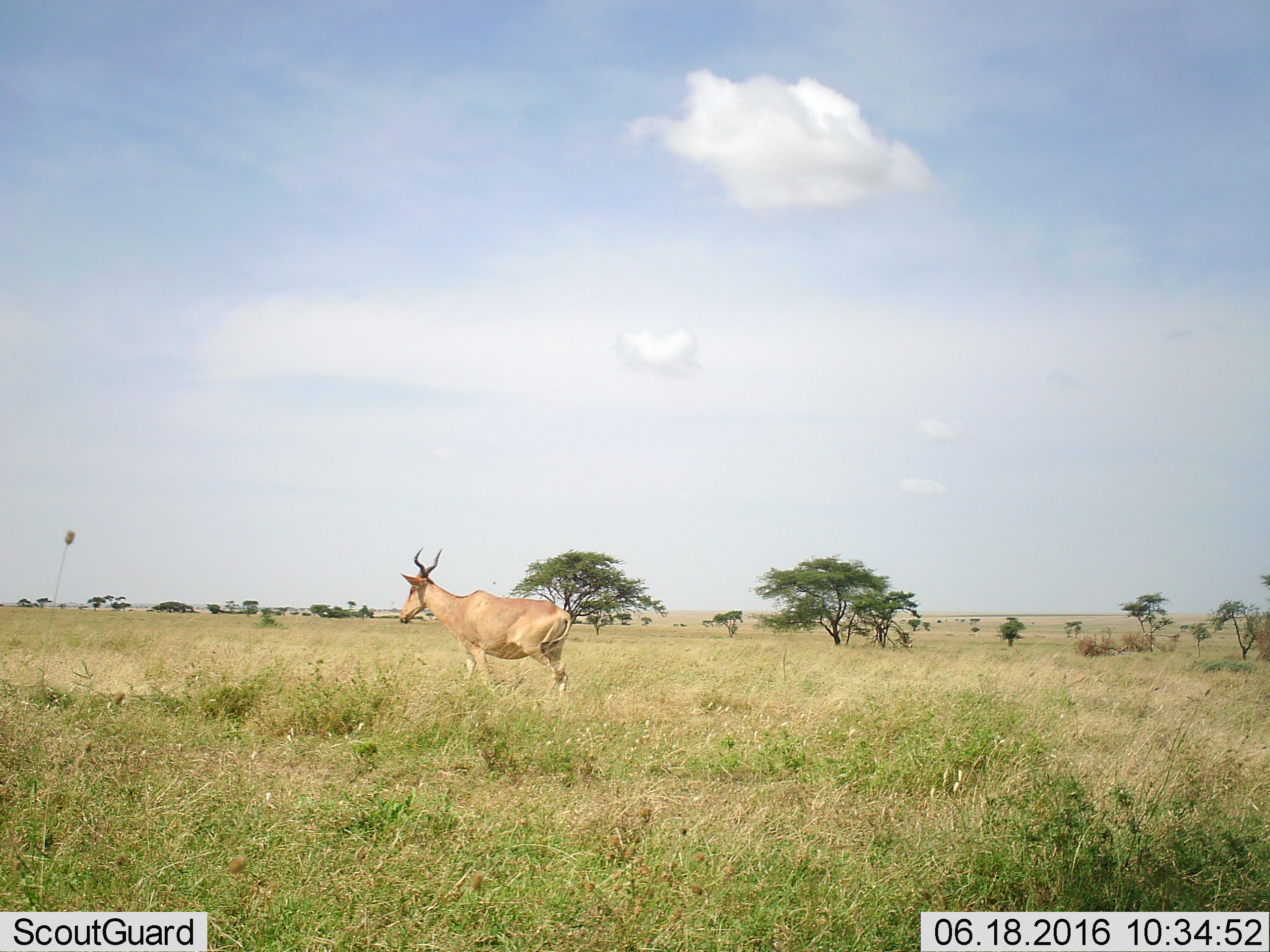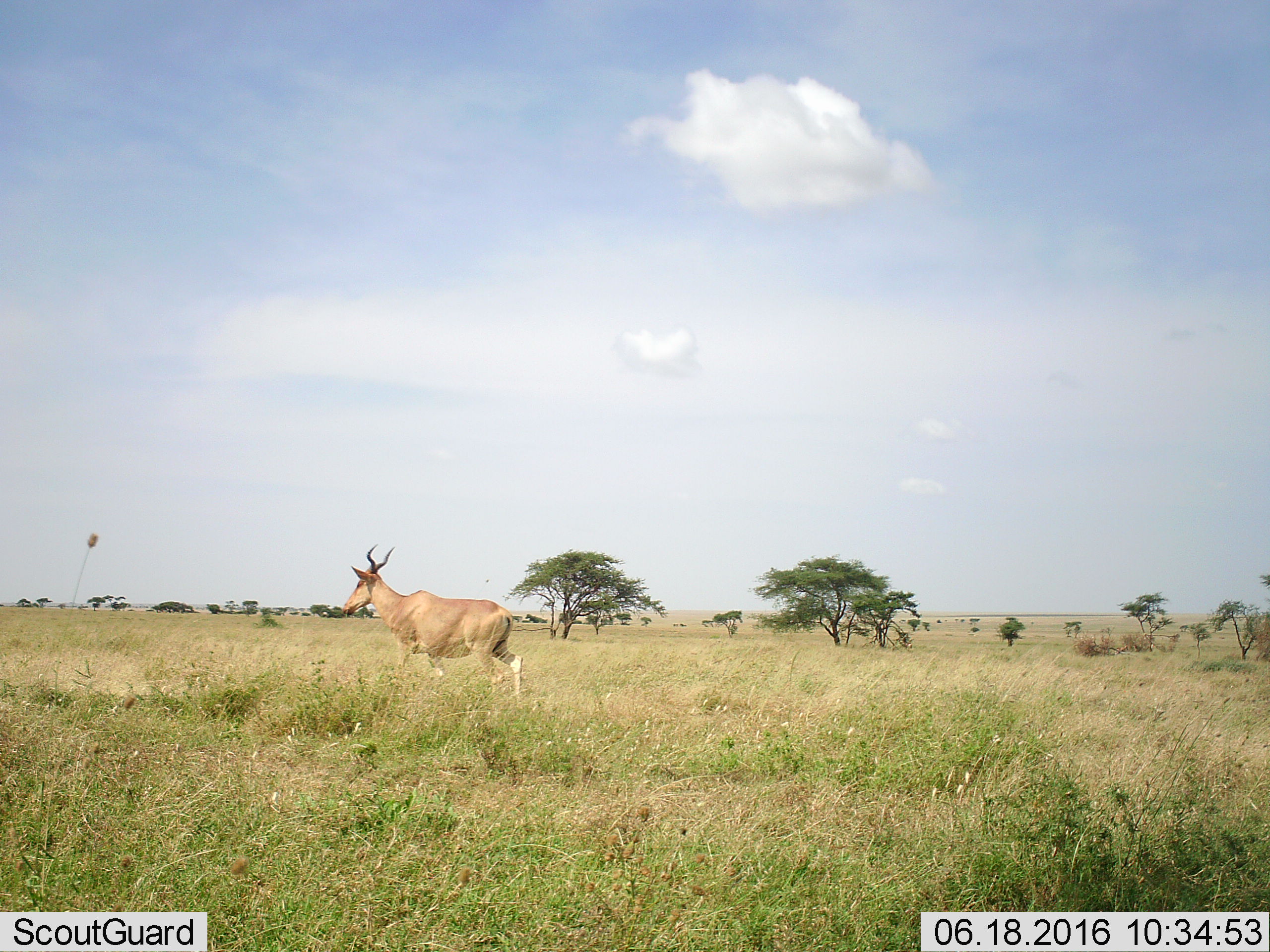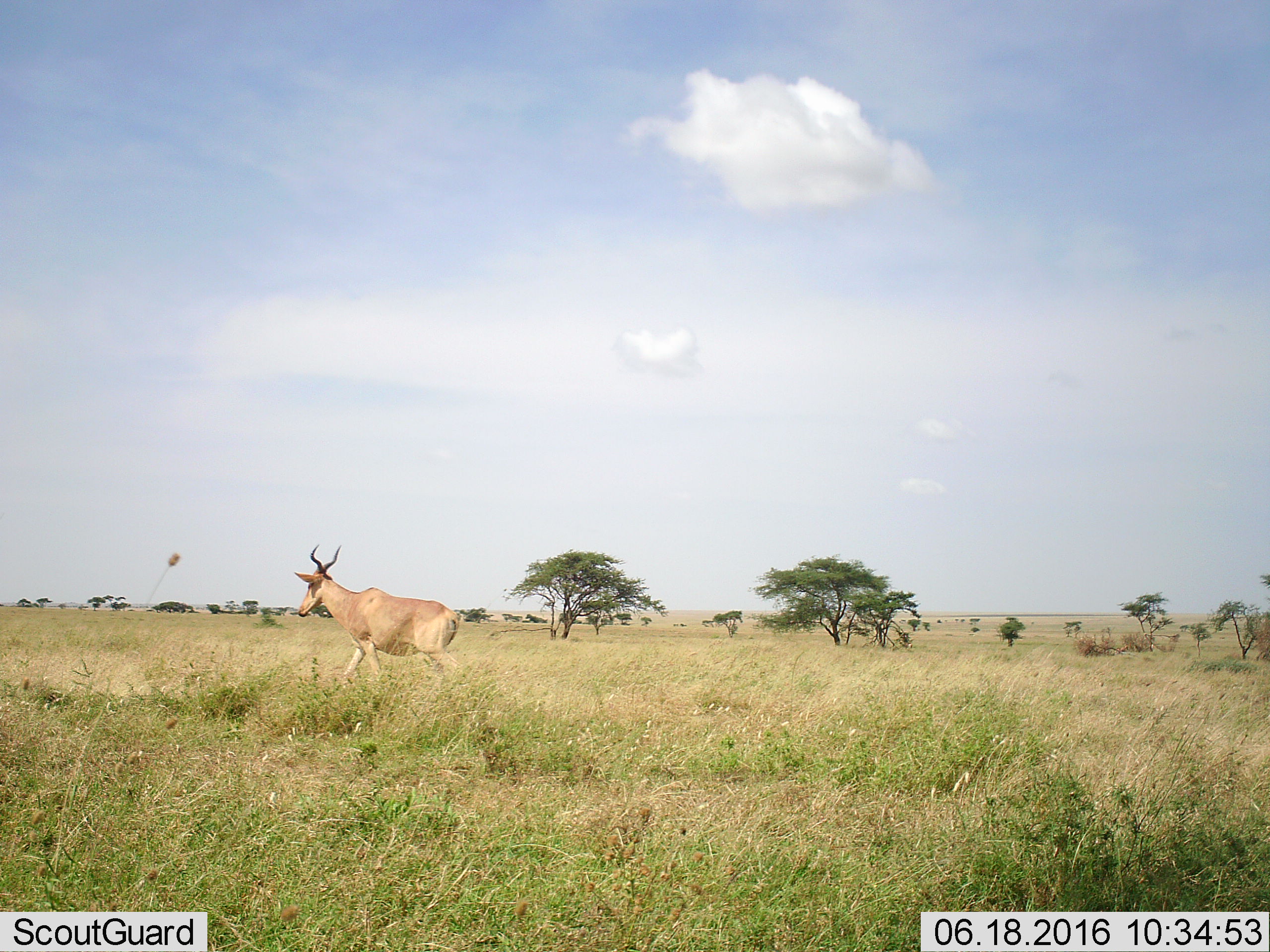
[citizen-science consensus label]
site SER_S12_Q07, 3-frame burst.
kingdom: Animalia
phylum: Chordata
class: Mammalia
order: Artiodactyla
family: Bovidae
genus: Alcelaphus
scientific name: Alcelaphus buselaphus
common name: hartebeest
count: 1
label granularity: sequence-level